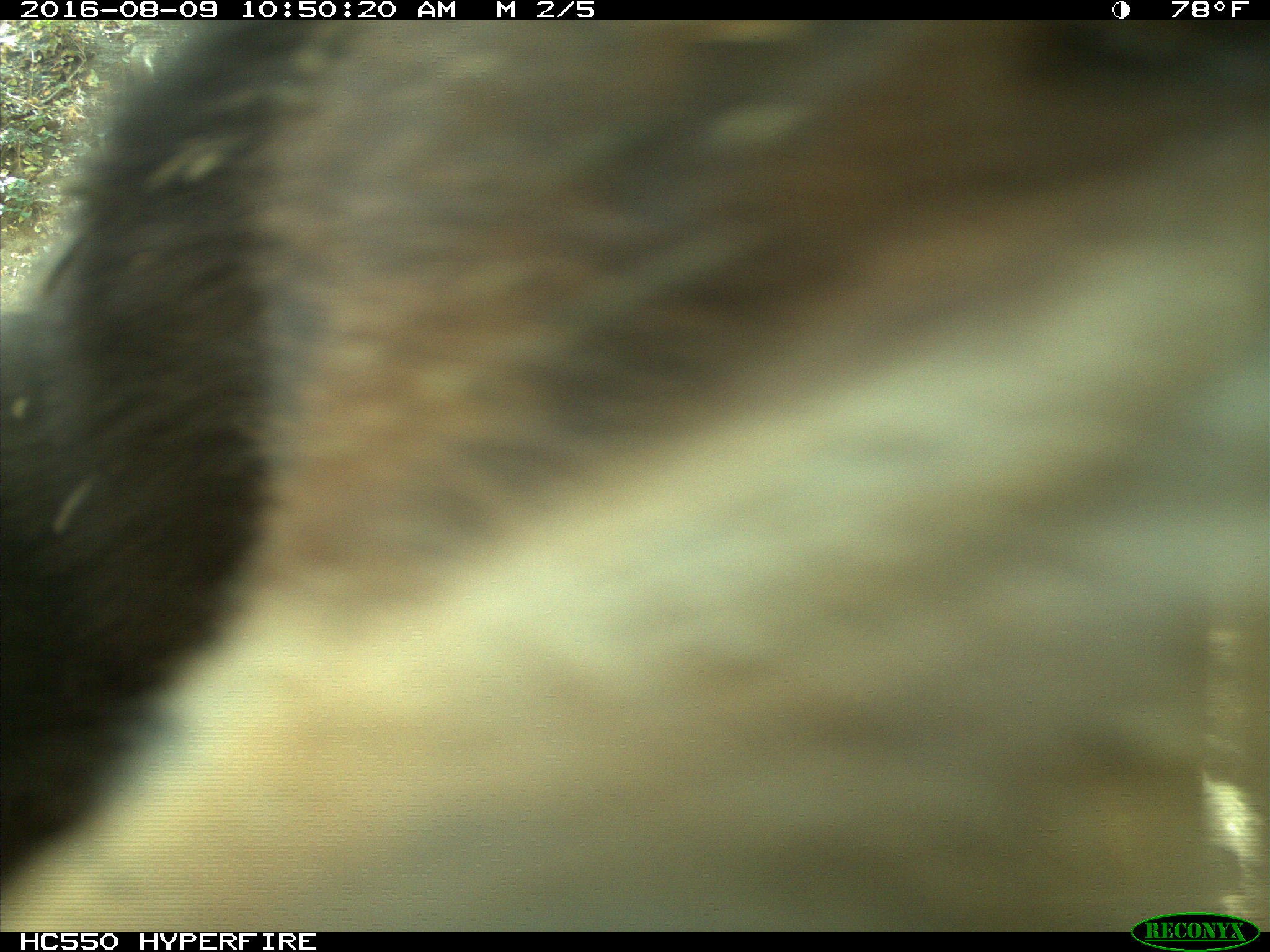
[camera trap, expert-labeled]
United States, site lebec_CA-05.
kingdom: Animalia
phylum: Chordata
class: Mammalia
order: Carnivora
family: Ursidae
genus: Ursus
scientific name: Ursus americanus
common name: american black bear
Ursus americanus (american black bear).